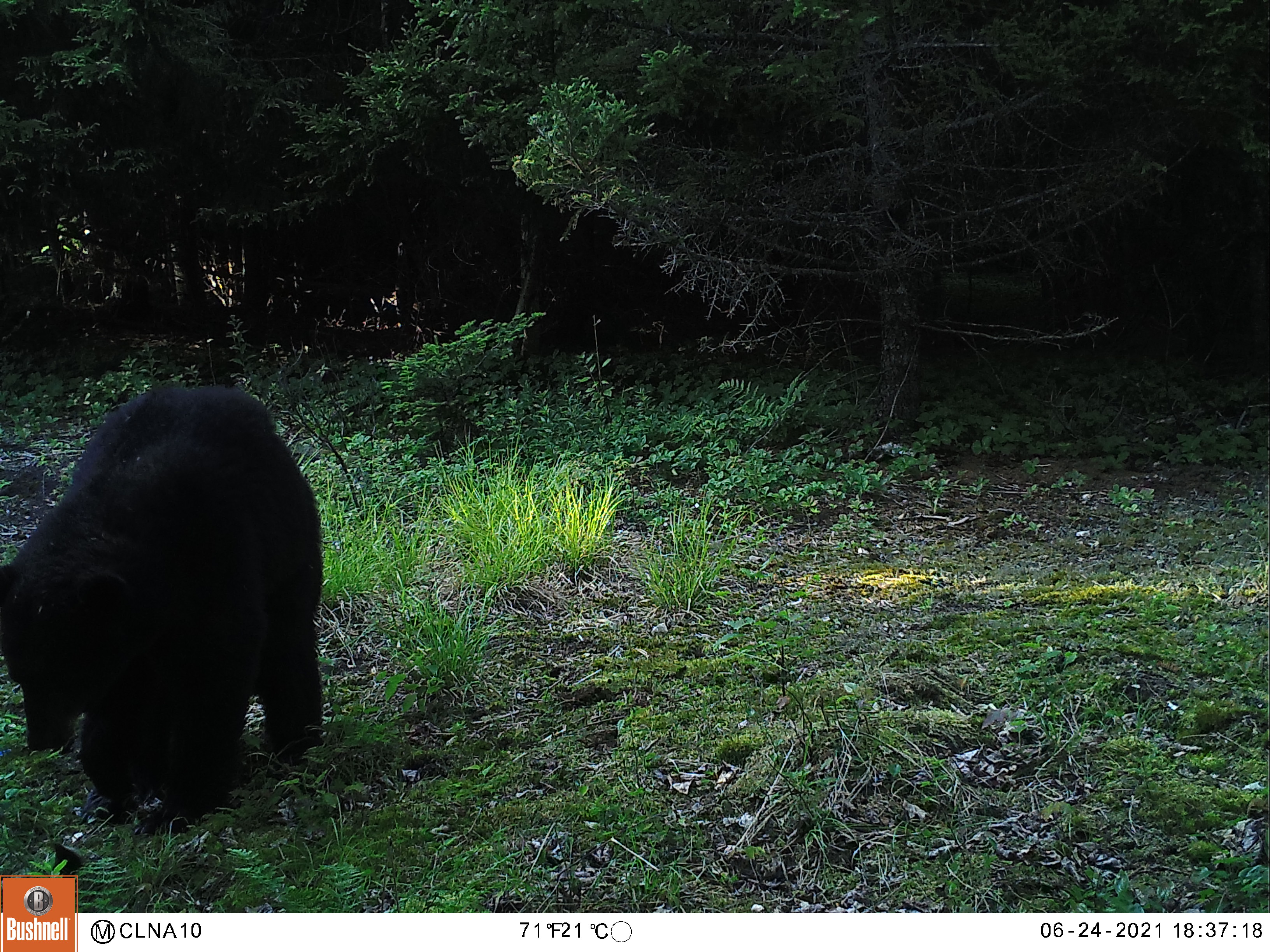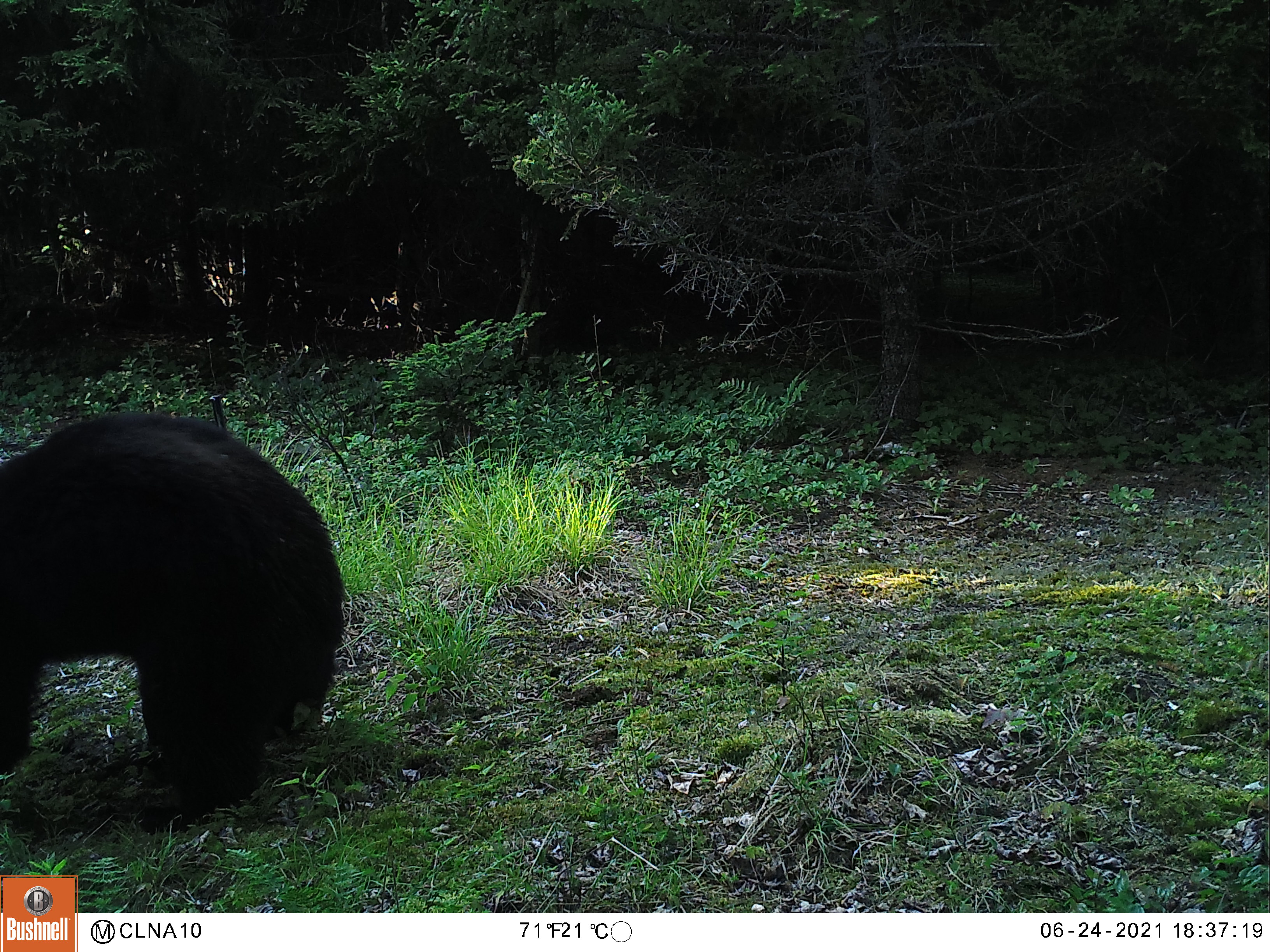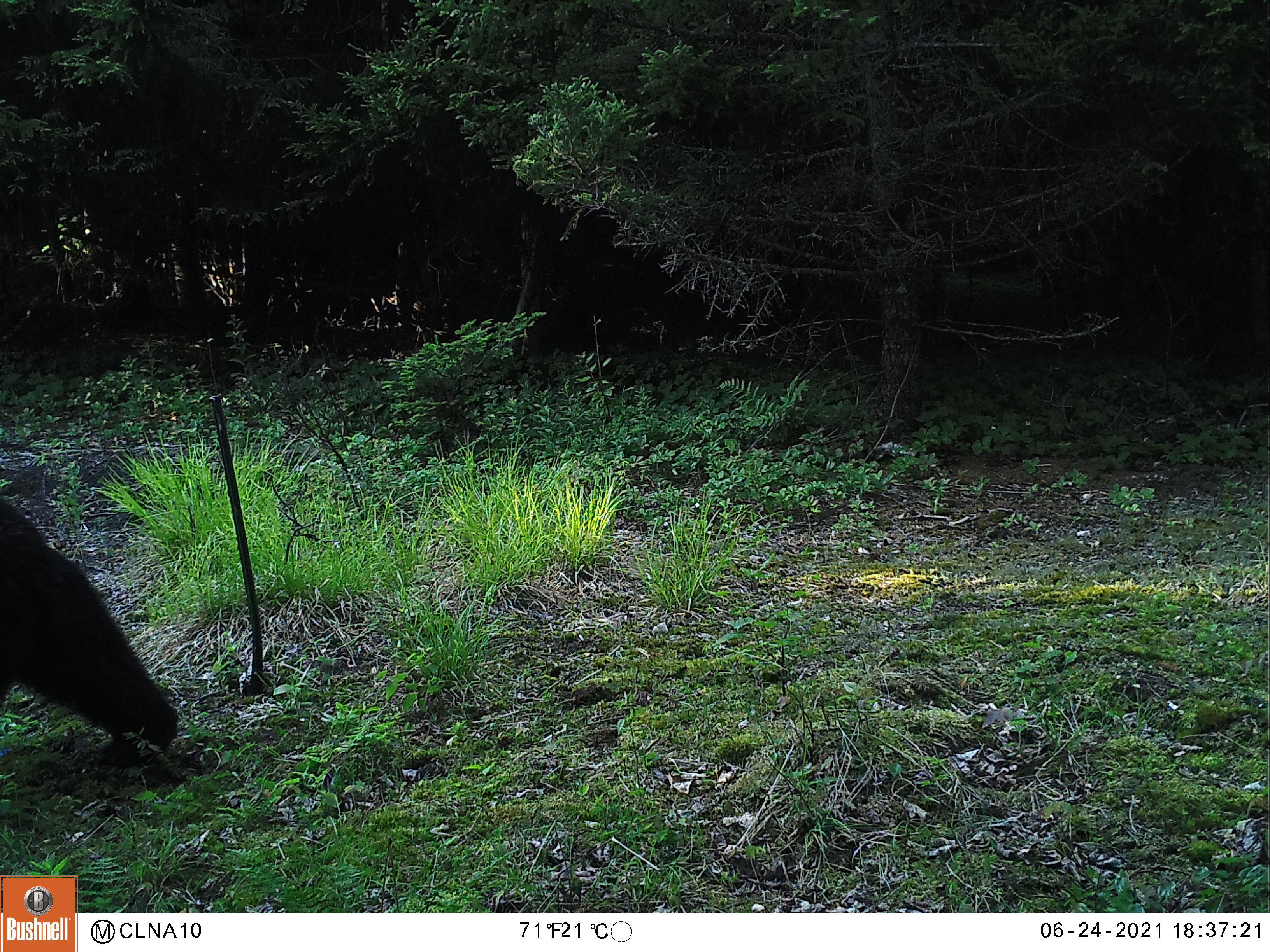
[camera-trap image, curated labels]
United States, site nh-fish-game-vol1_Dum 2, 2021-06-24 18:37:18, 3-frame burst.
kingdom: Animalia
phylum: Chordata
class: Mammalia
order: Carnivora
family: Ursidae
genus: Ursus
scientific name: Ursus americanus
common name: black bear